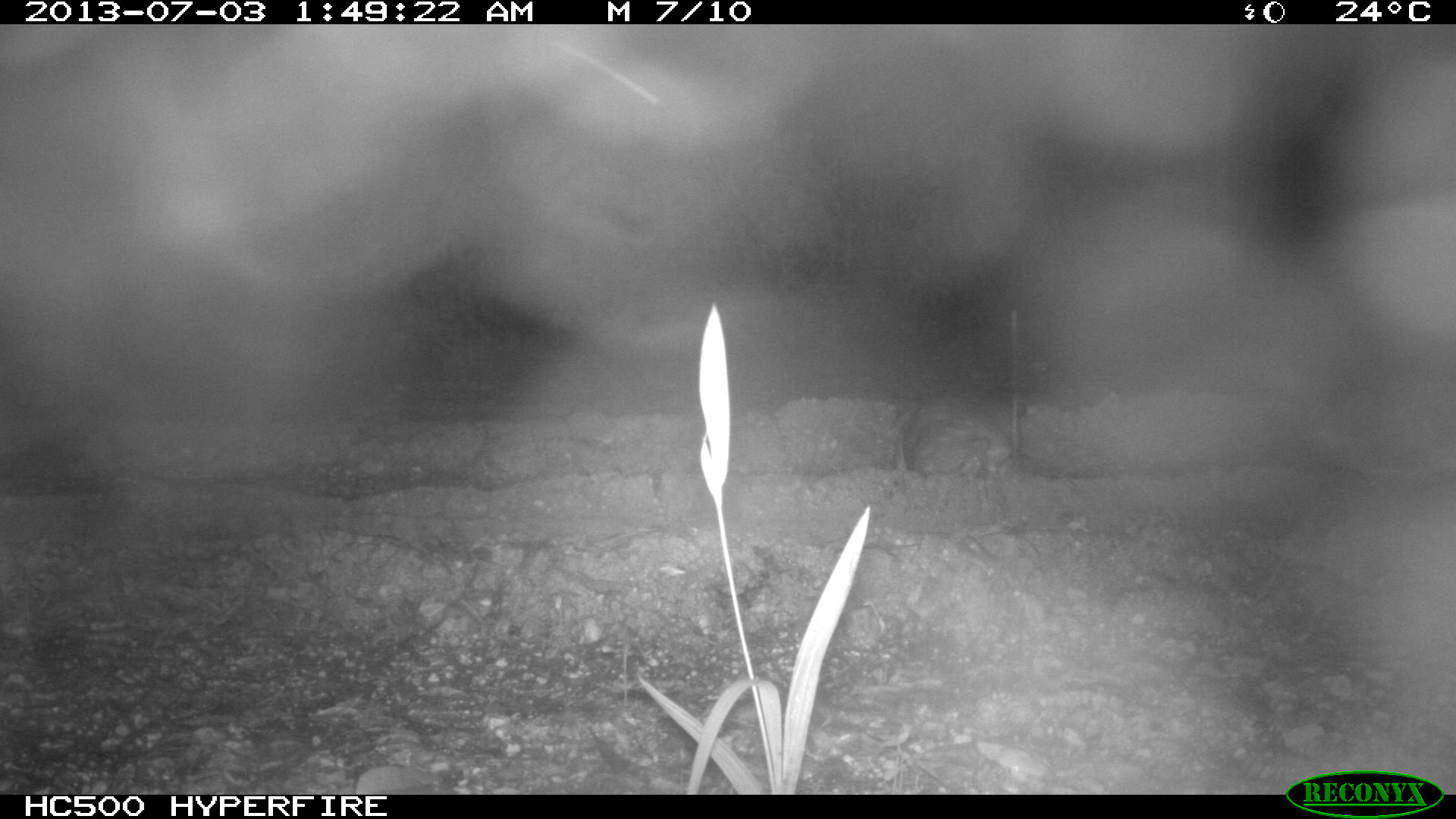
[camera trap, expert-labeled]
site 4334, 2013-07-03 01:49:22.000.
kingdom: Animalia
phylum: Chordata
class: Mammalia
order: Rodentia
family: Cuniculidae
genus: Cuniculus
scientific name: Cuniculus paca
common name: lowland paca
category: agouti paca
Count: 1.